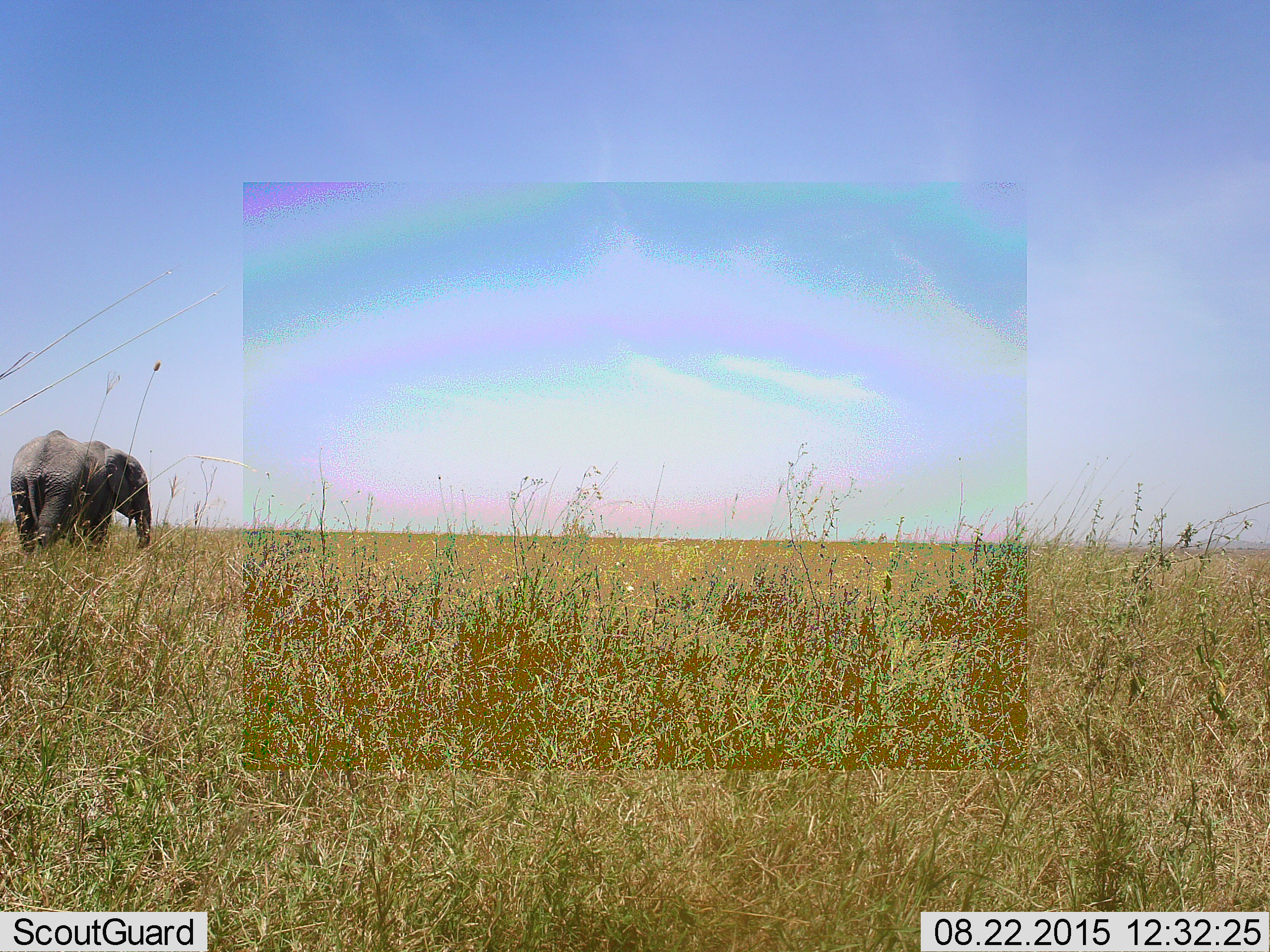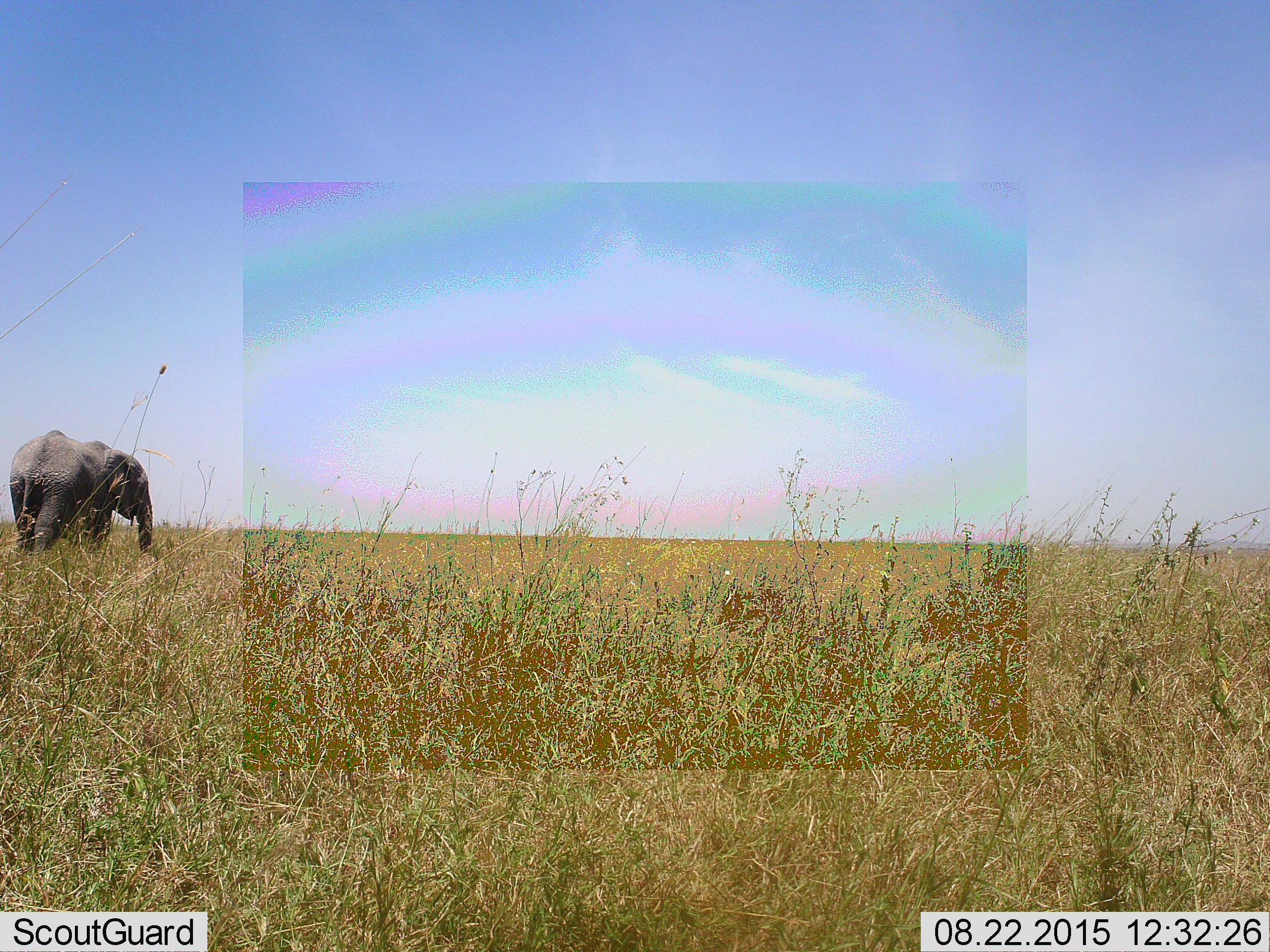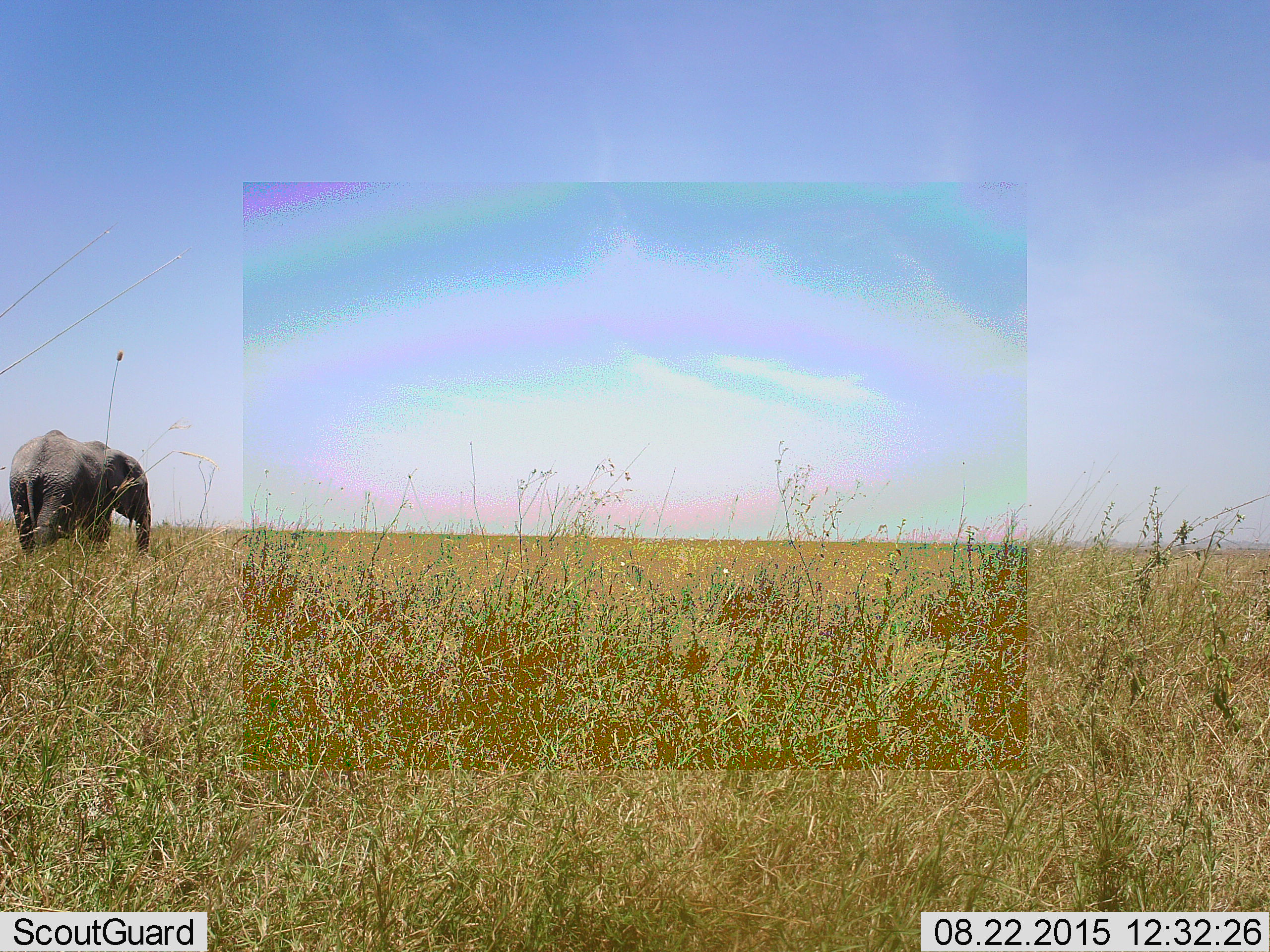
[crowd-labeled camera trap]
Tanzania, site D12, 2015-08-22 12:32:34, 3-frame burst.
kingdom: Animalia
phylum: Chordata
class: Mammalia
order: Proboscidea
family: Elephantidae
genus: Loxodonta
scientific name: Loxodonta africana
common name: african bush elephant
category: elephant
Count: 1.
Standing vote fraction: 80%.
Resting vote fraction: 0%.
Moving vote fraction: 25%.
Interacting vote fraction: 0%.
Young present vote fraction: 10%.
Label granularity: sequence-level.